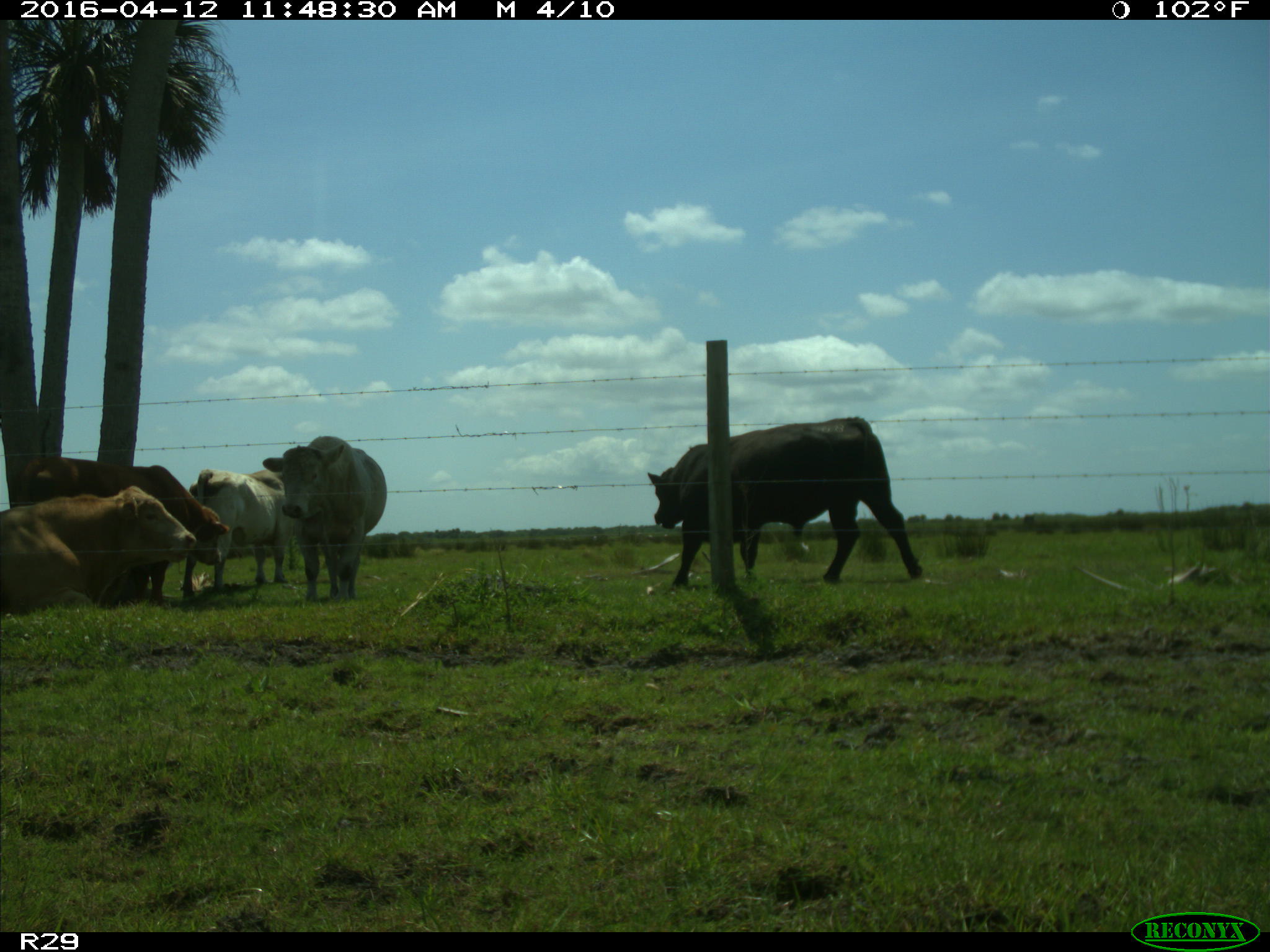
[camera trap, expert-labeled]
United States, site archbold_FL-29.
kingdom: Animalia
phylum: Chordata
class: Mammalia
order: Artiodactyla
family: Bovidae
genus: Bos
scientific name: Bos taurus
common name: domestic cow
Bos taurus (domestic cow).